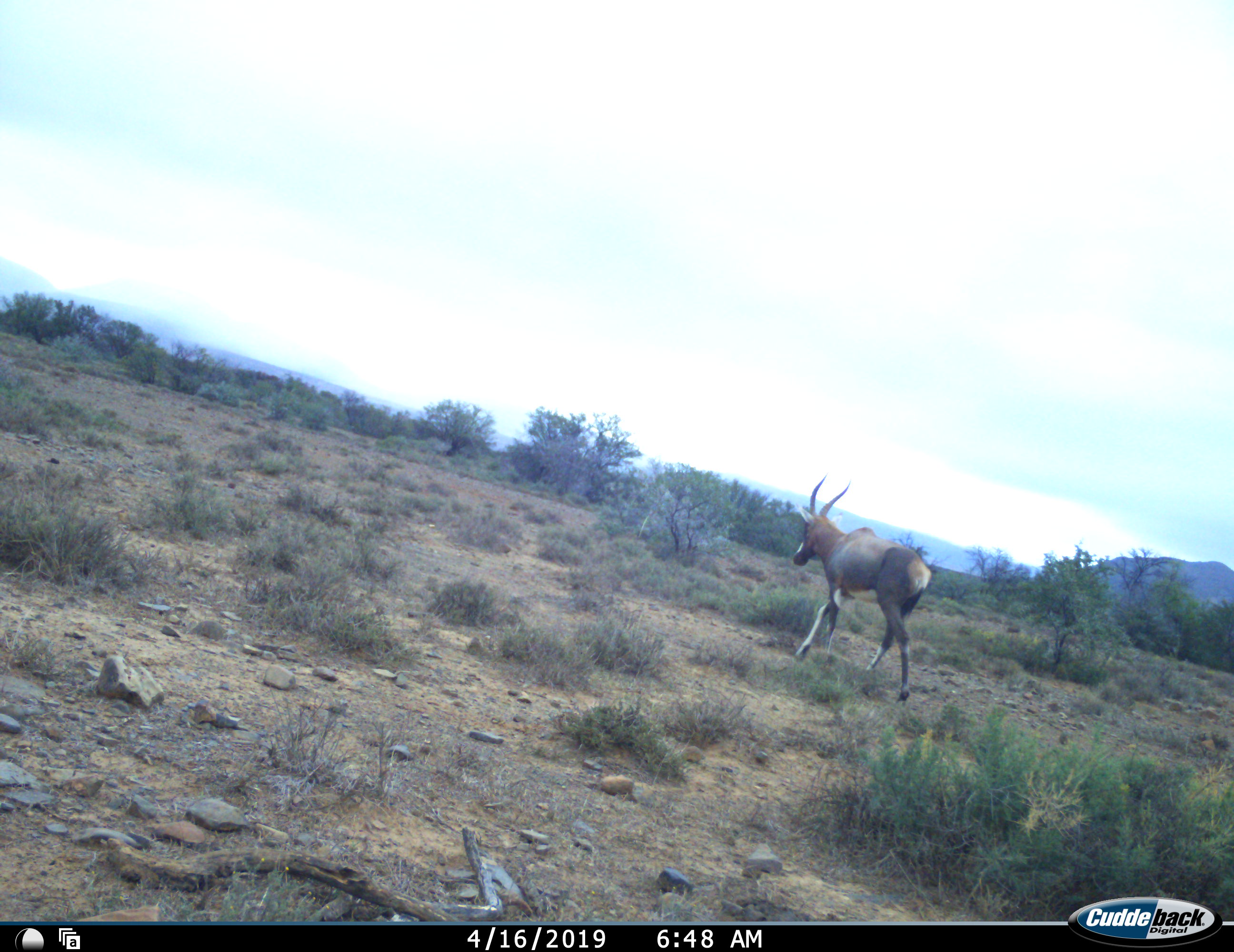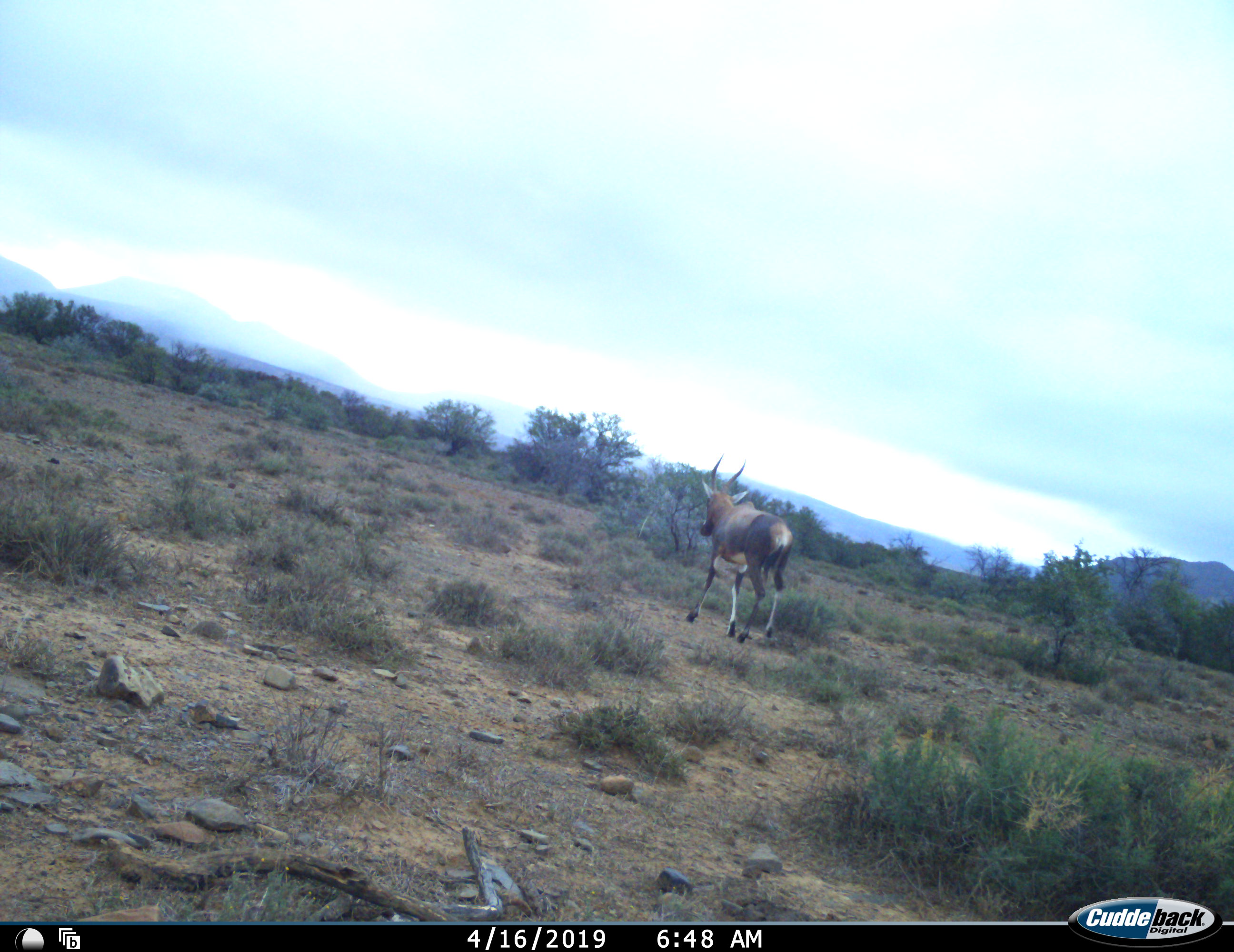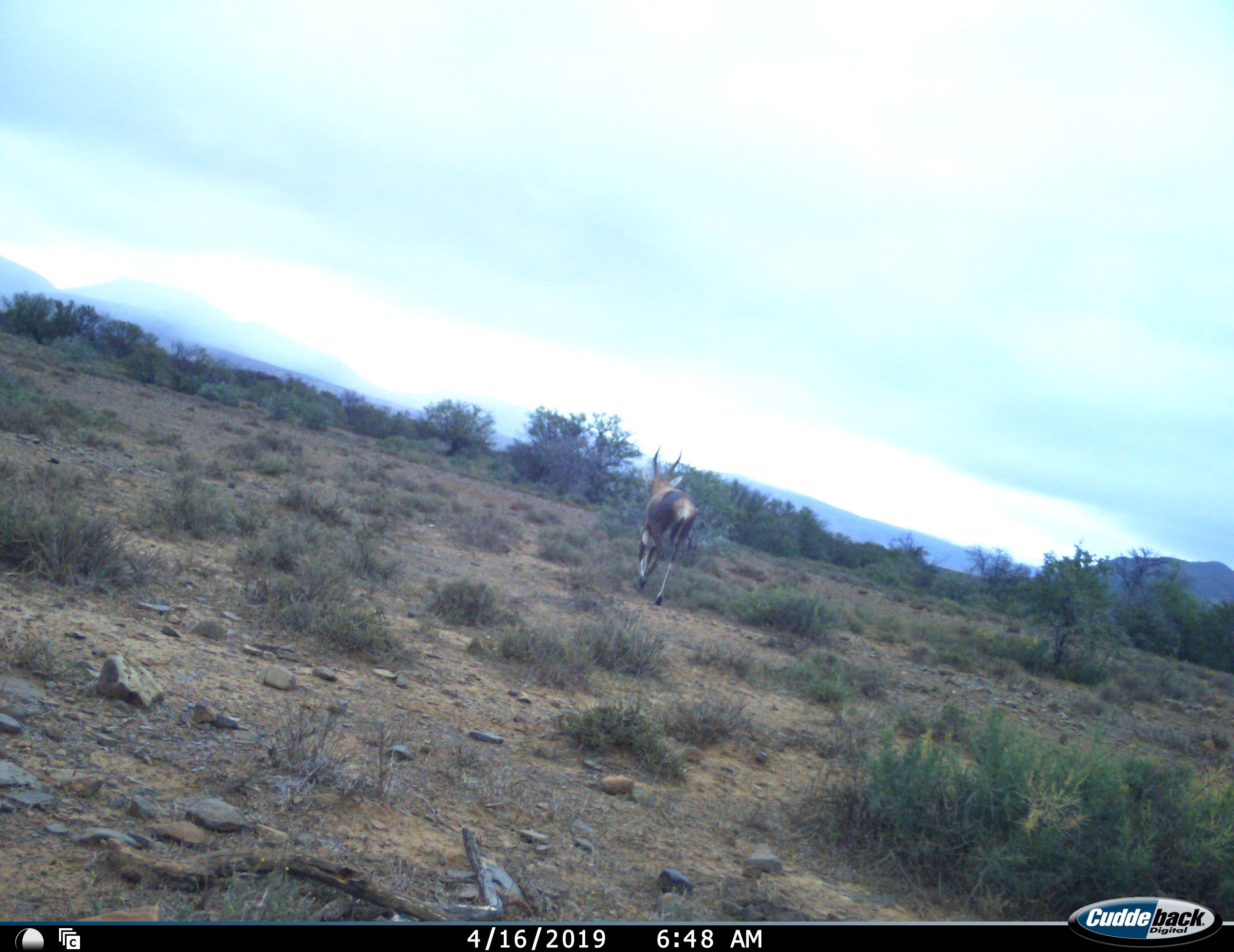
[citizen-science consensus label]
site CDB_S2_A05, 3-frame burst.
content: unidentified animal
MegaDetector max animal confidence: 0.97